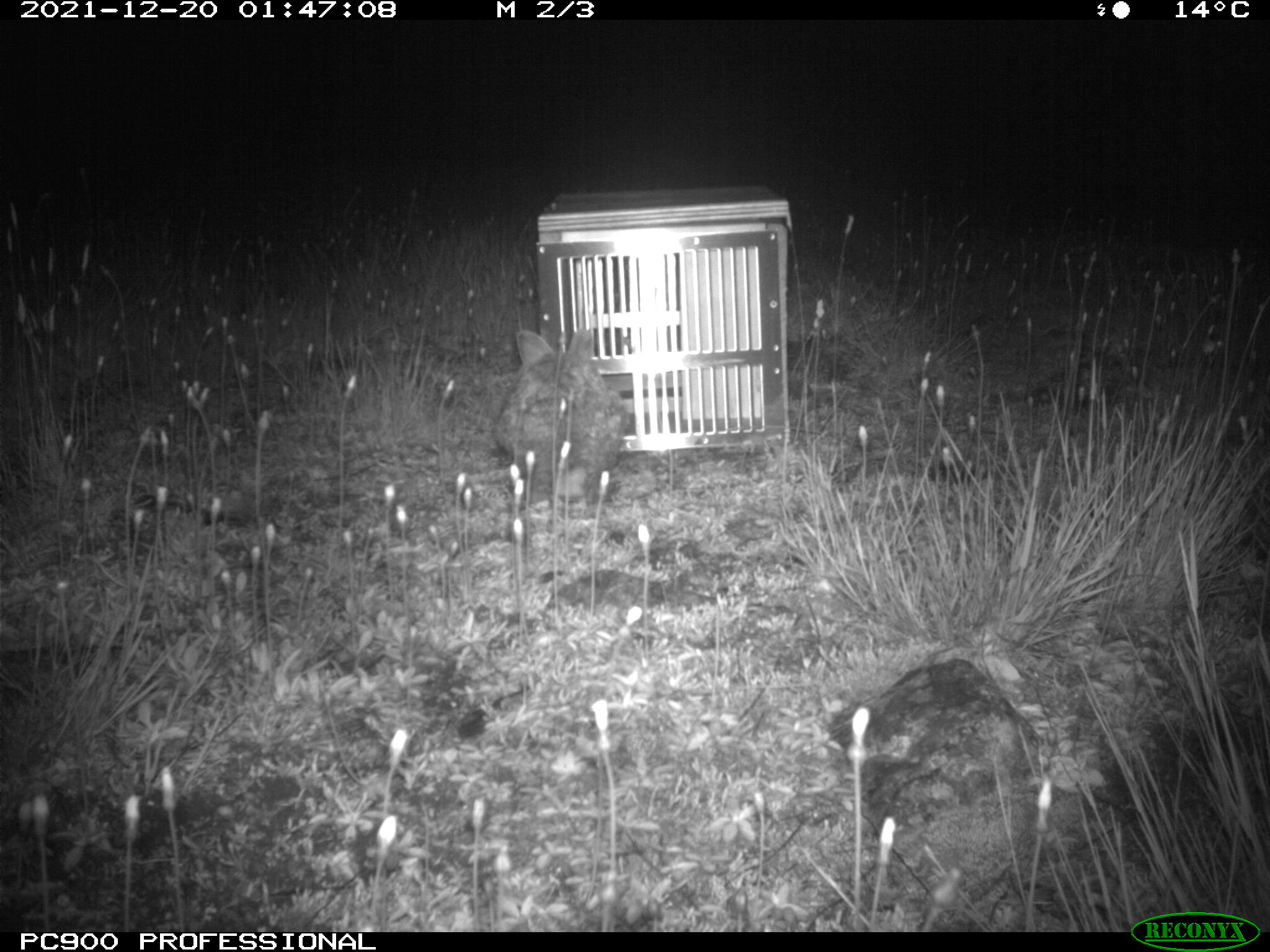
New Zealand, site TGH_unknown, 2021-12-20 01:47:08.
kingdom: Animalia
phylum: Chordata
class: Mammalia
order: Lagomorpha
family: Leporidae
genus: Oryctolagus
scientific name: Oryctolagus cuniculus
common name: european rabbit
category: rabbit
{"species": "rabbit (european rabbit) (Oryctolagus cuniculus)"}